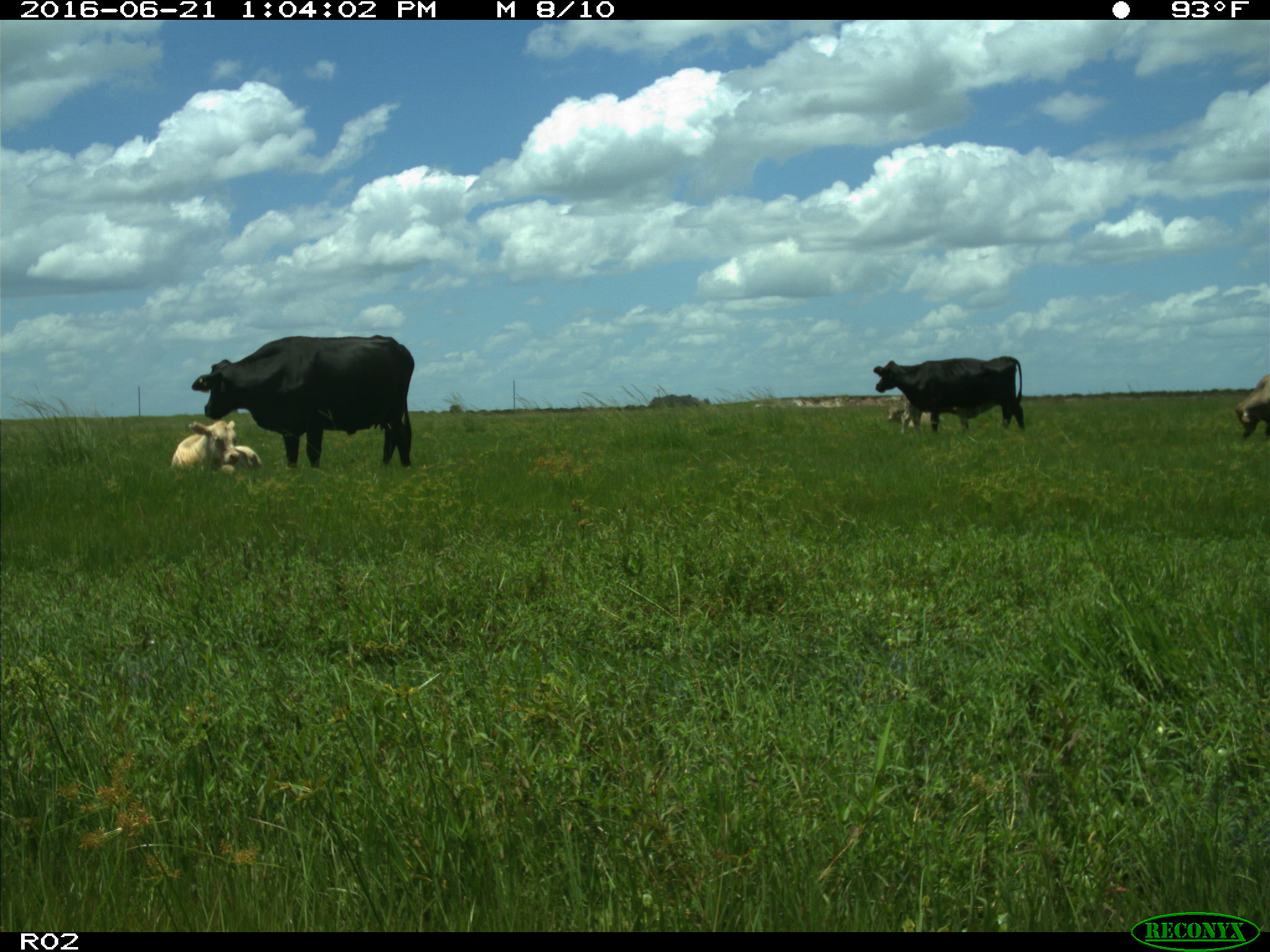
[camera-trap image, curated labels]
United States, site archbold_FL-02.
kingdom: Animalia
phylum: Chordata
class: Mammalia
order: Artiodactyla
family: Bovidae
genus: Bos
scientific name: Bos taurus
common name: domestic cow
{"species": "Bos taurus (domestic cow)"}